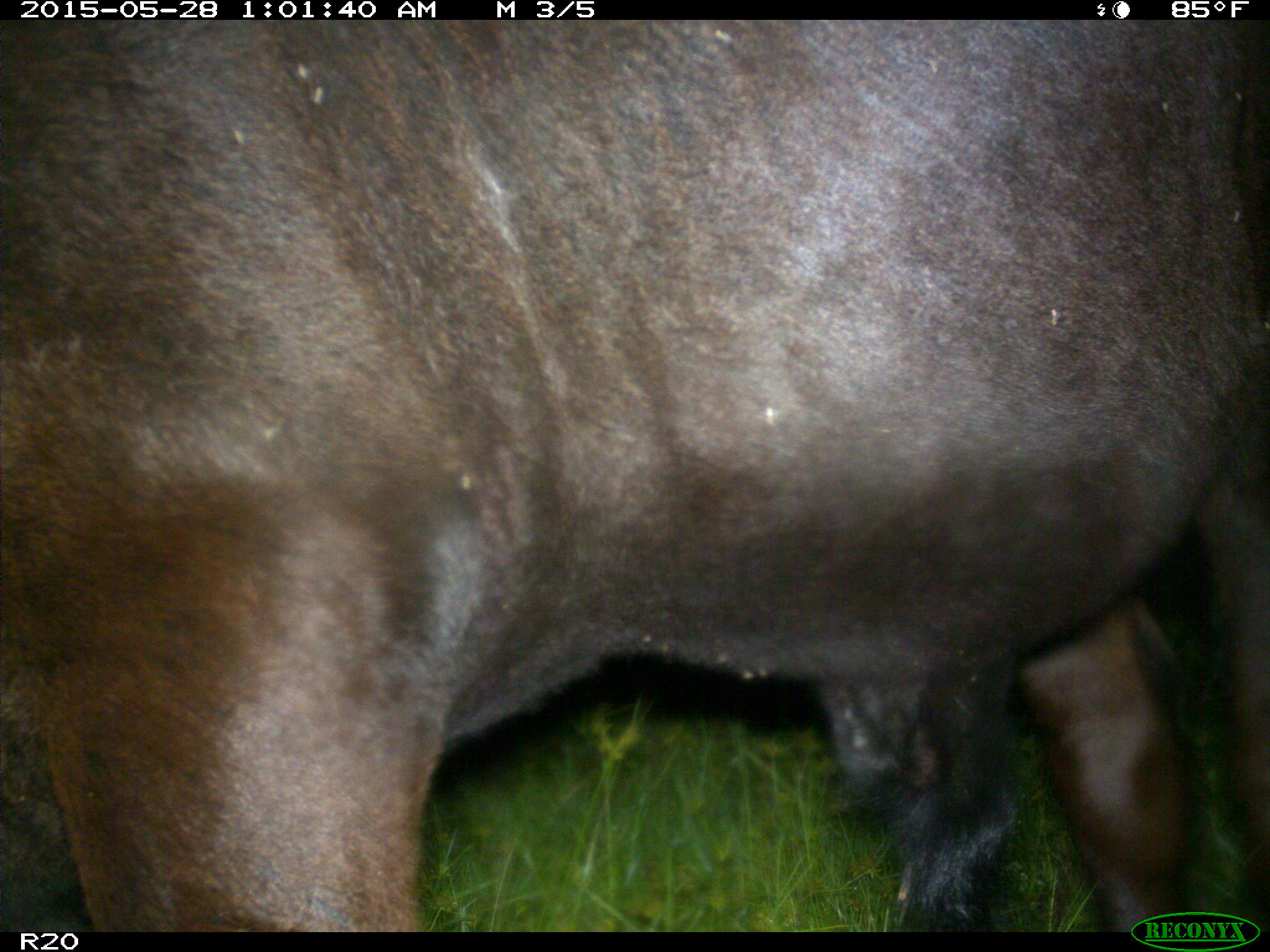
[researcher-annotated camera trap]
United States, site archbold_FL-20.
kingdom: Animalia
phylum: Chordata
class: Mammalia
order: Artiodactyla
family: Bovidae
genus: Bos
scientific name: Bos taurus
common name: domestic cow